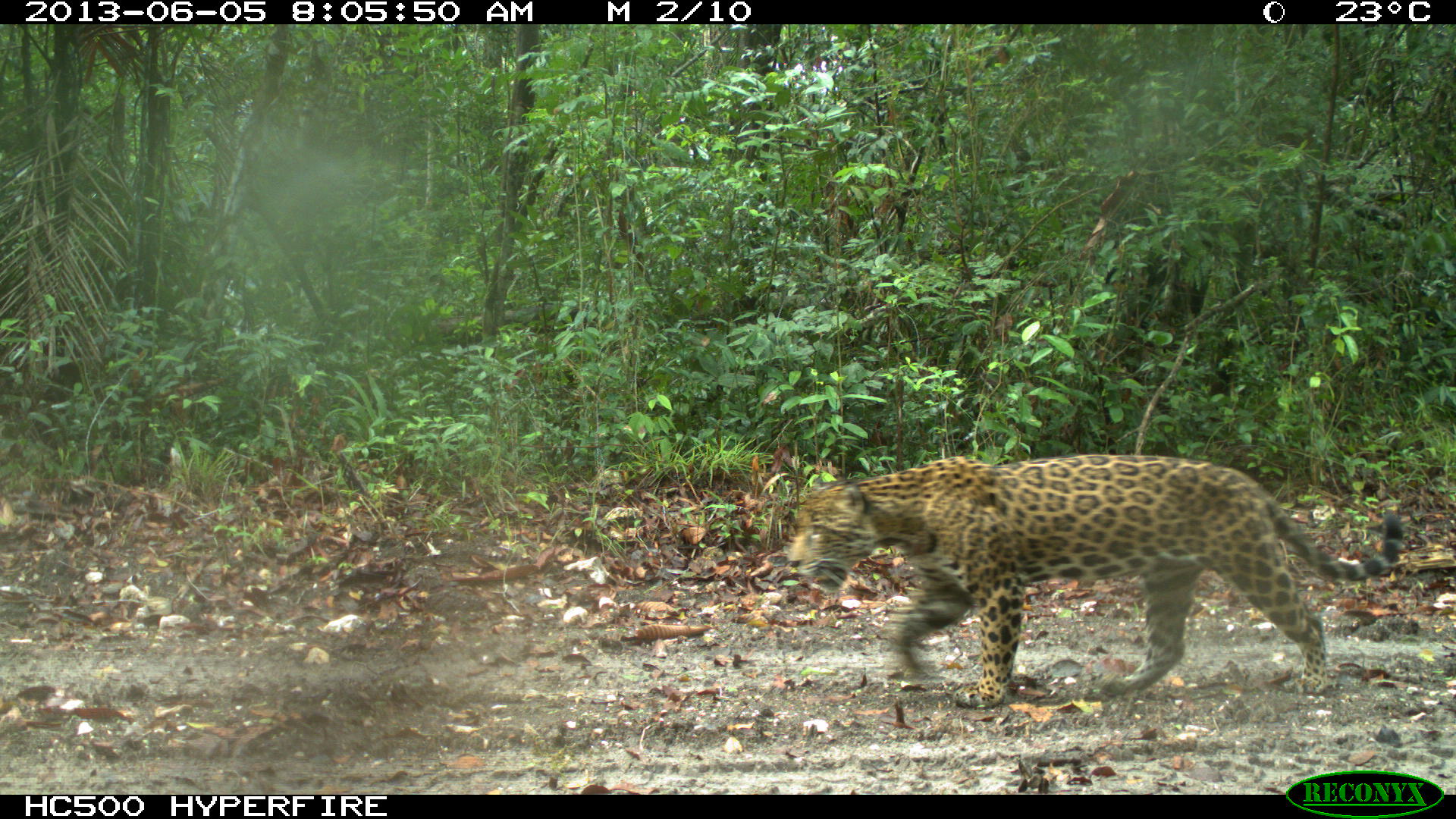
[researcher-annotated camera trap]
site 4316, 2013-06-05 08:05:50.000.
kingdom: Animalia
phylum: Chordata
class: Mammalia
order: Carnivora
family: Felidae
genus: Panthera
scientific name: Panthera onca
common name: jaguar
Panthera onca (jaguar), count 1, sex female.